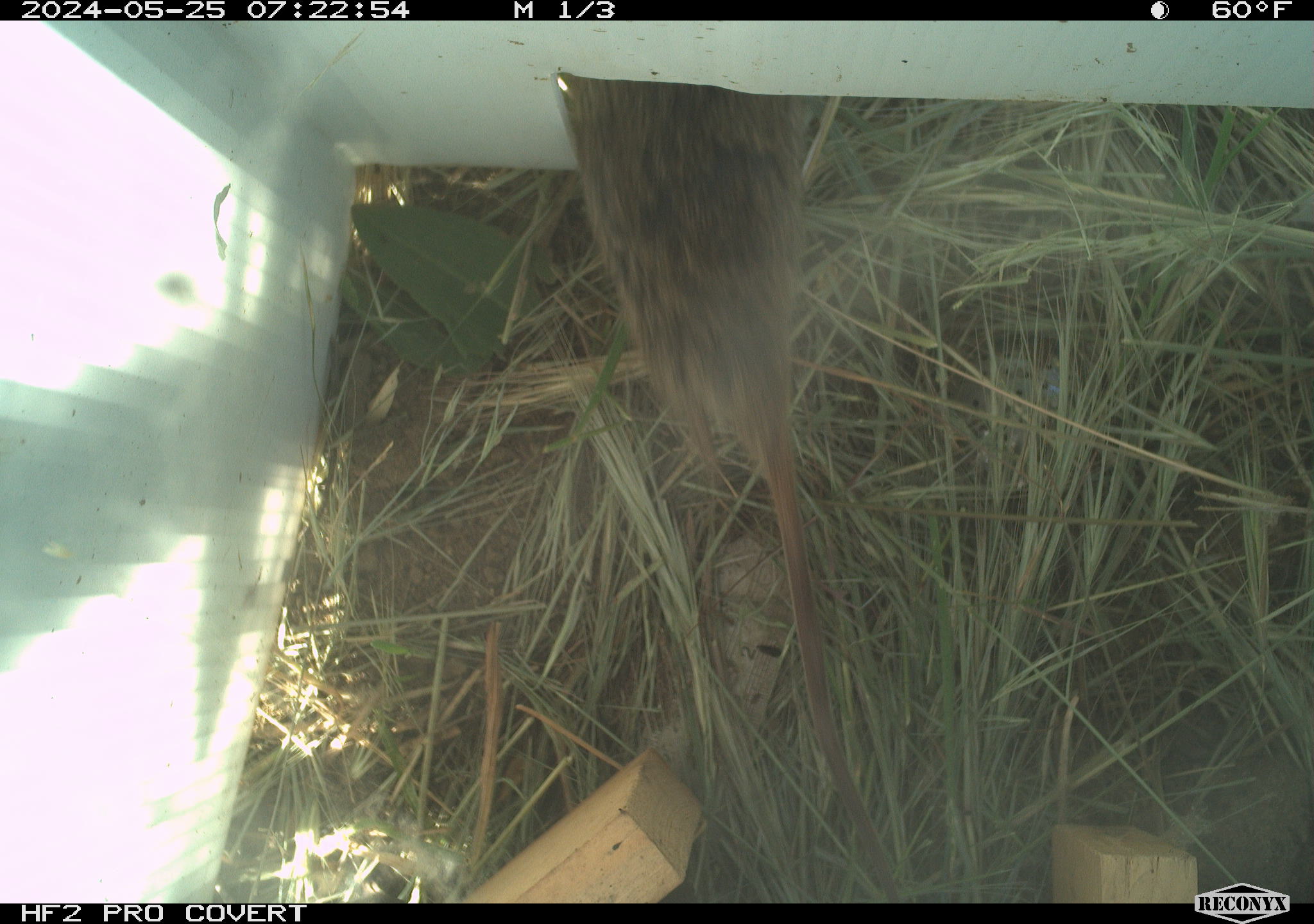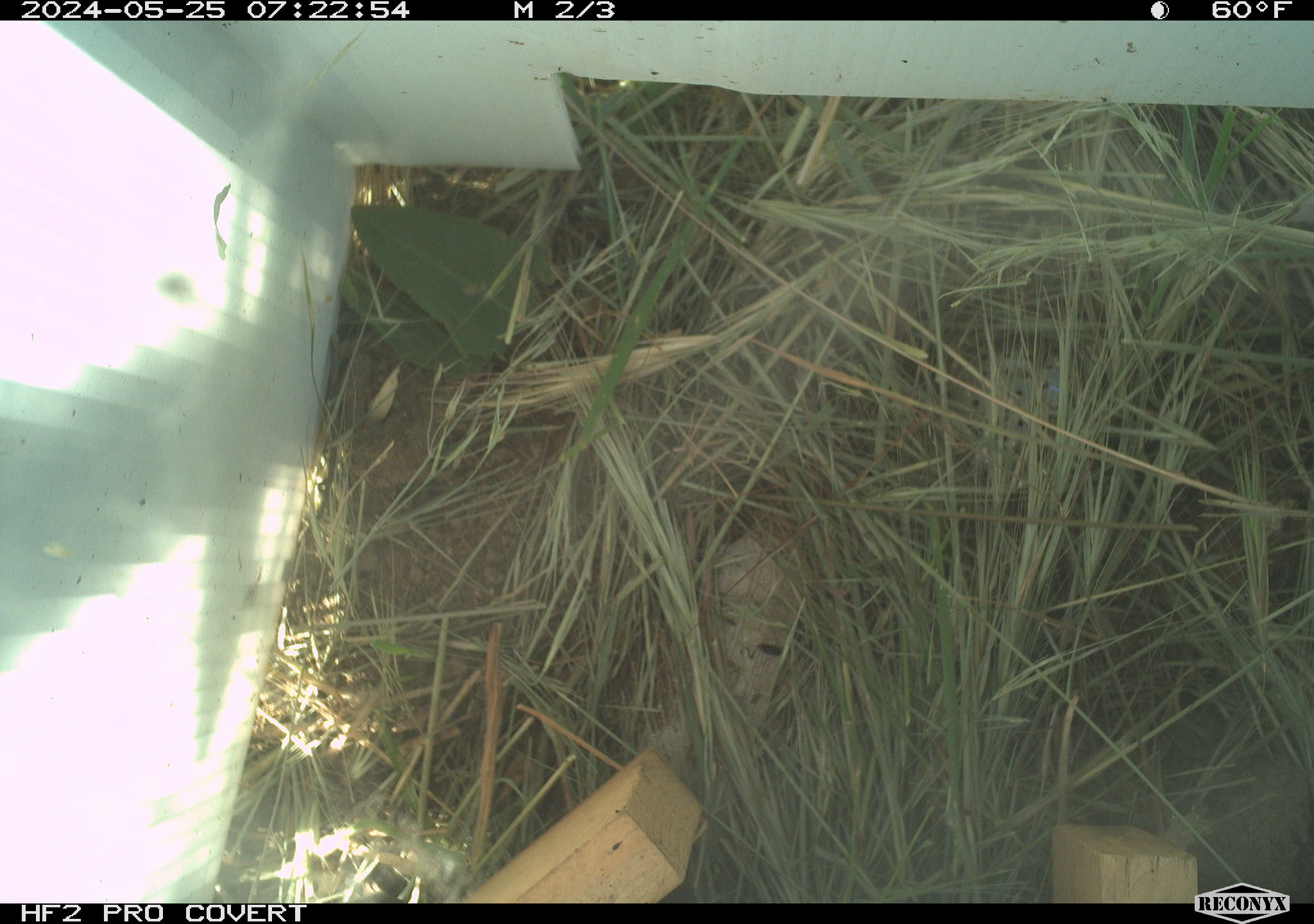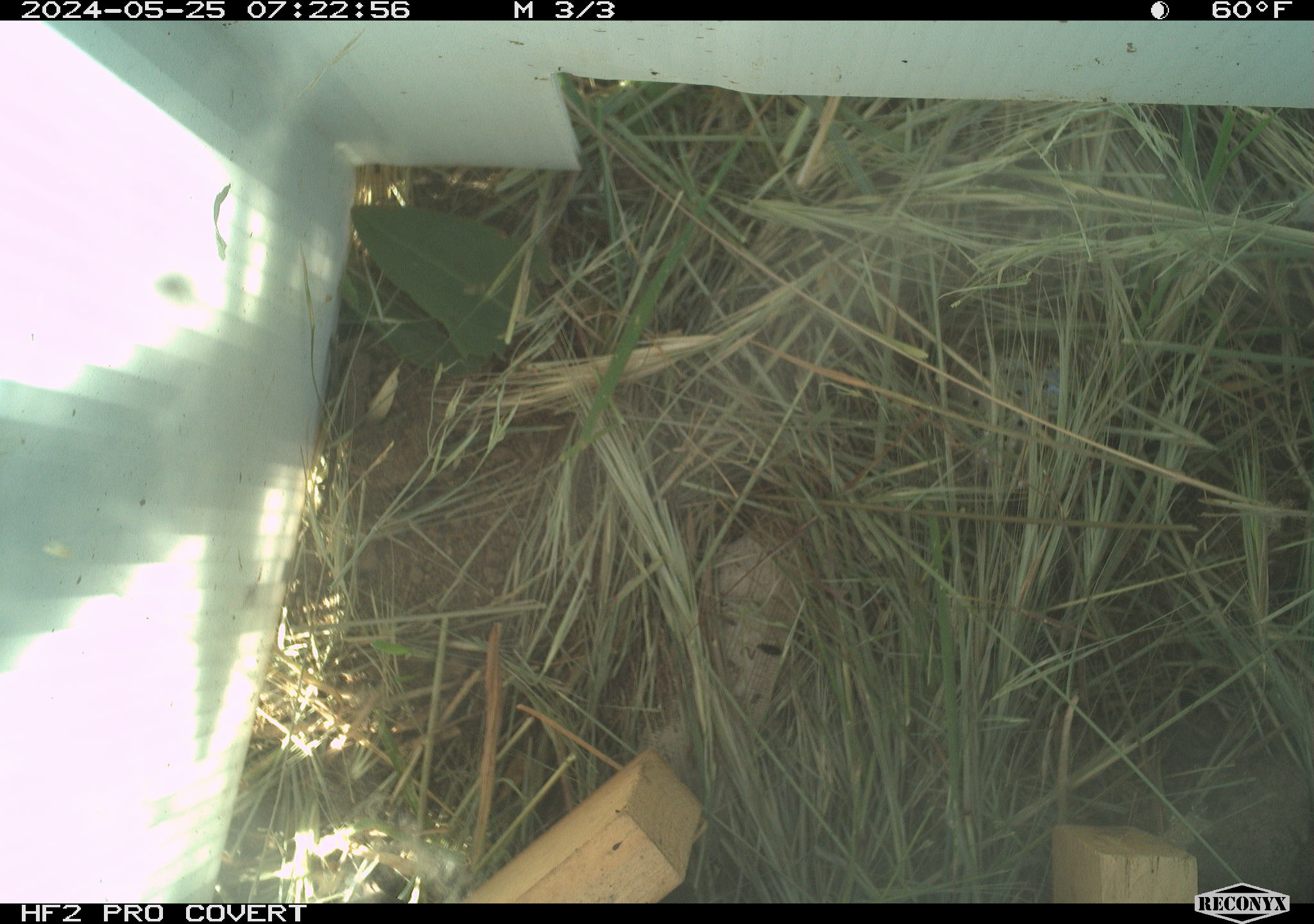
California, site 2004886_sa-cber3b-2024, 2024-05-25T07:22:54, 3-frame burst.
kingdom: Animalia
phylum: Chordata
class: Mammalia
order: Rodentia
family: Cricetidae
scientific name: Arvicolinae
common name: voles, lemmings, and muskrats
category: arvicolinae subfamily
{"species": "arvicolinae subfamily (voles, lemmings, and muskrats) (Arvicolinae)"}